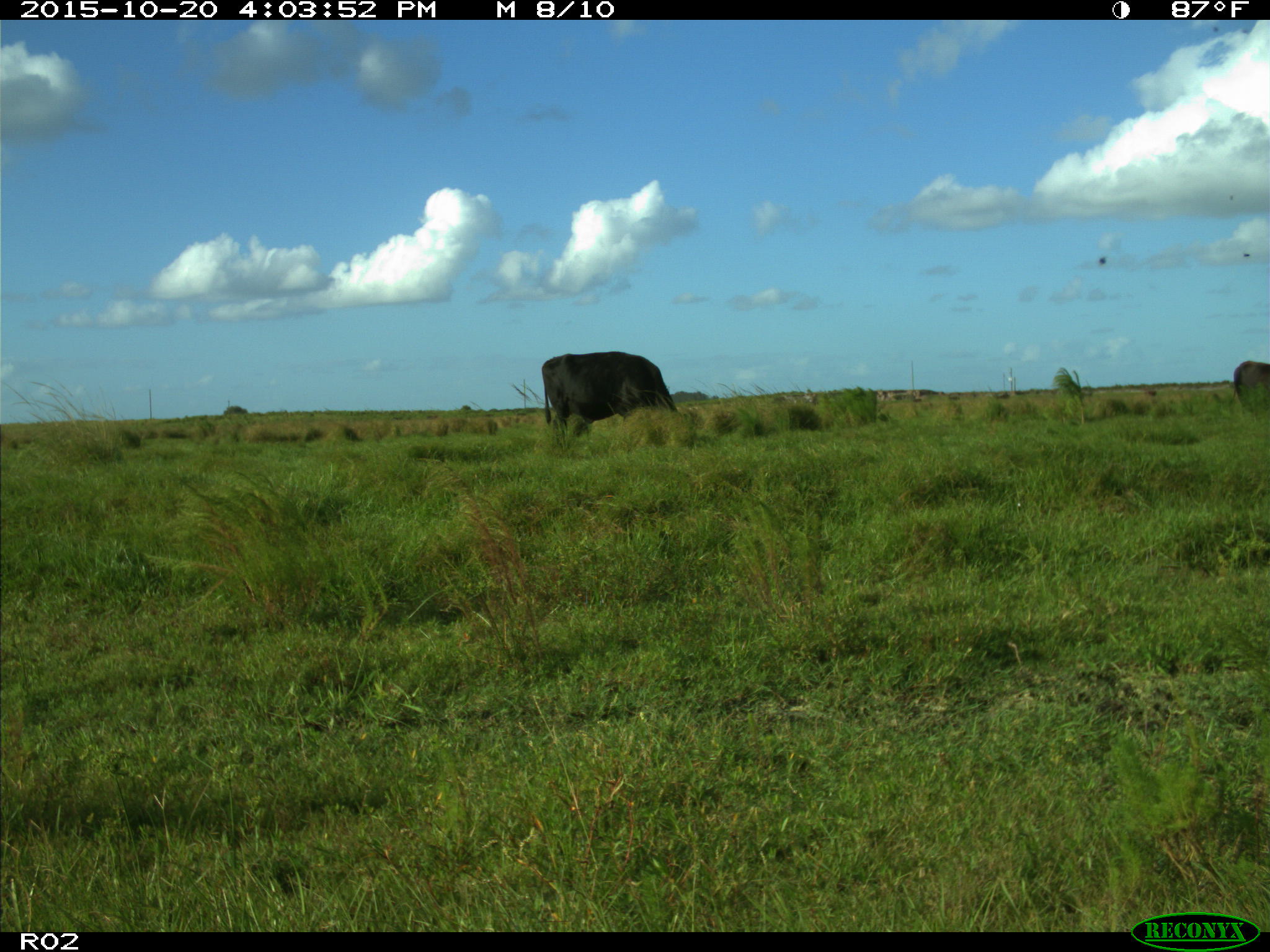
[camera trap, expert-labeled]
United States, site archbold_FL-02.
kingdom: Animalia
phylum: Chordata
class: Mammalia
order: Artiodactyla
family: Bovidae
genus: Bos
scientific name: Bos taurus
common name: domestic cow